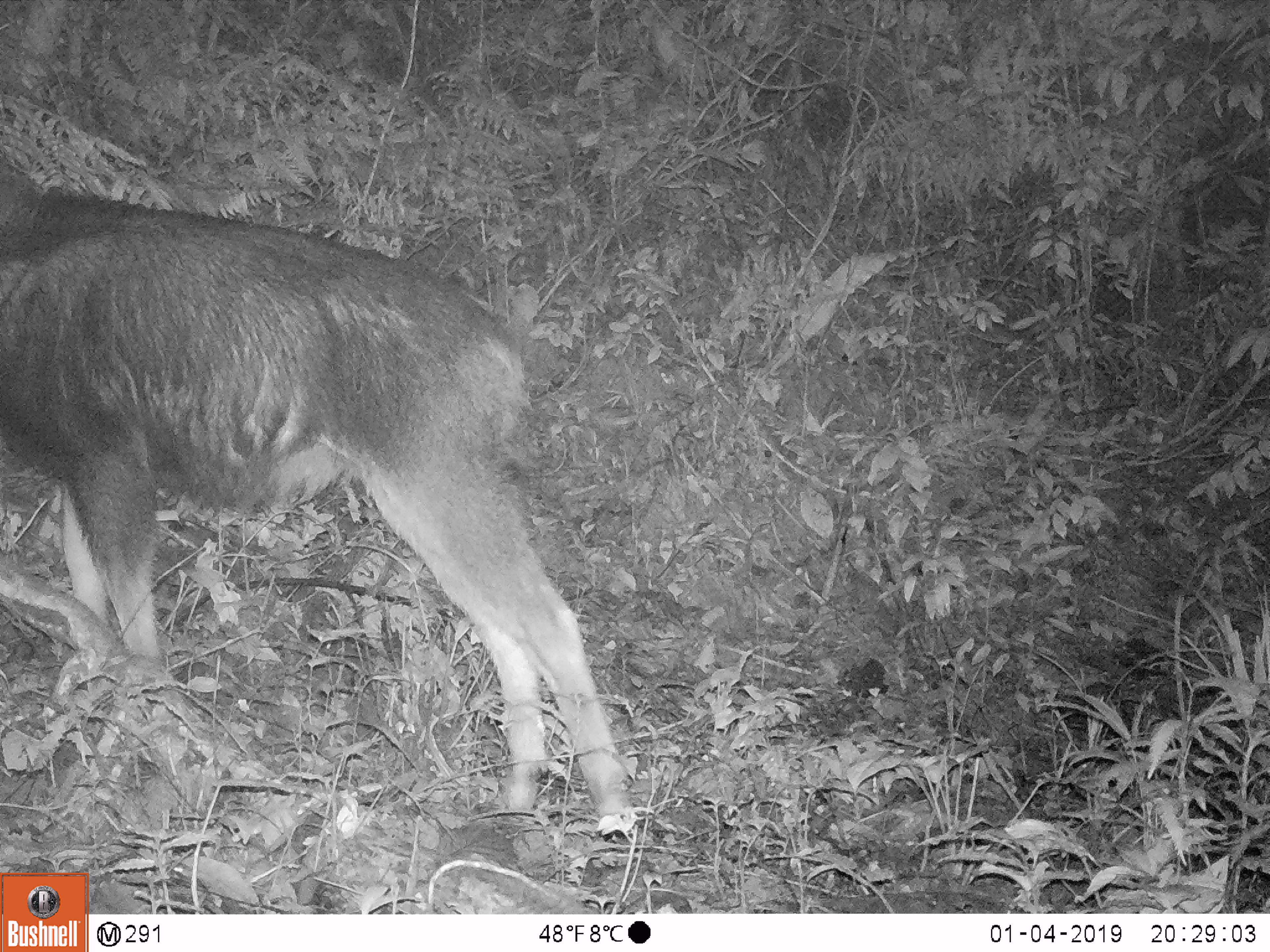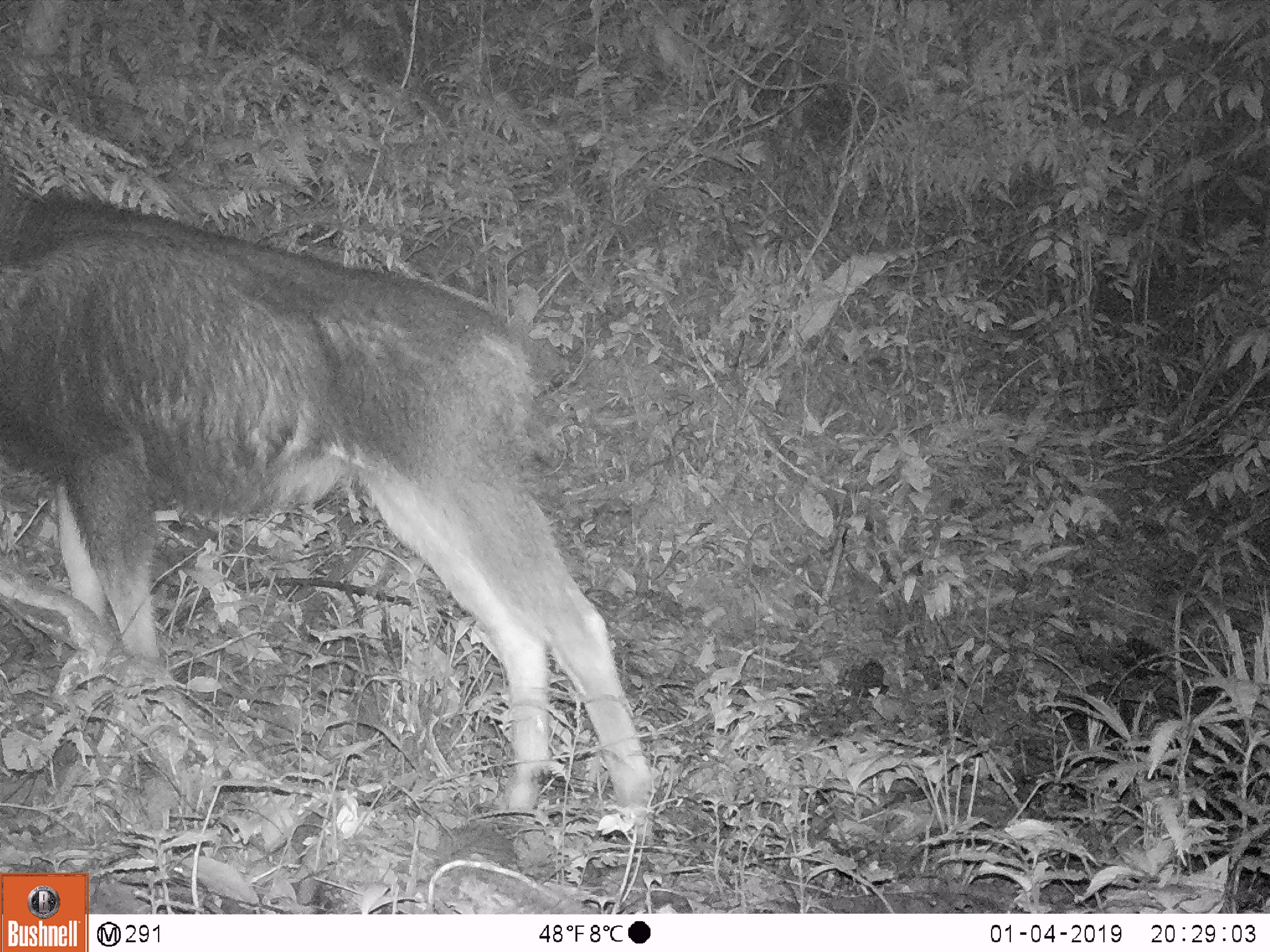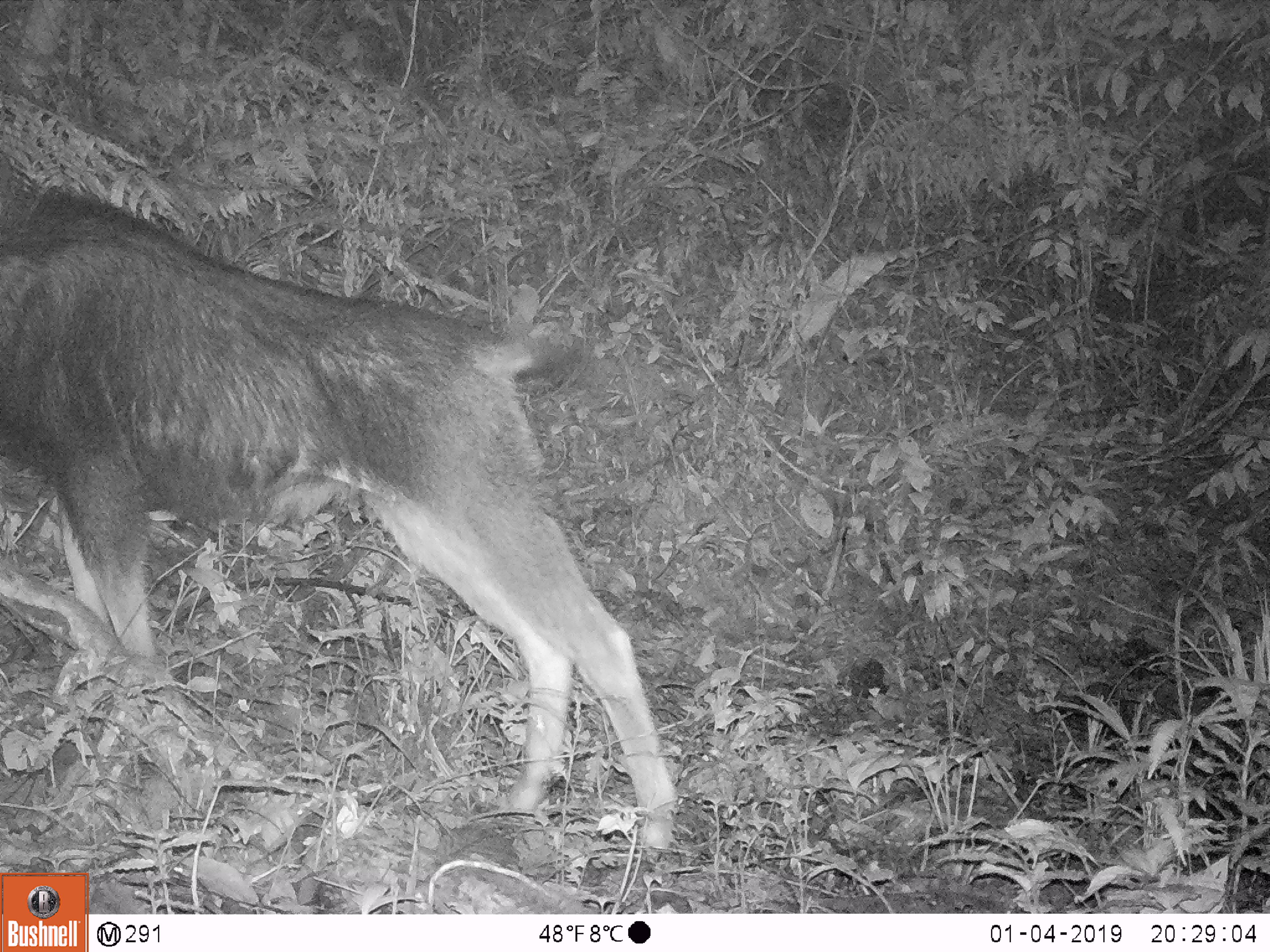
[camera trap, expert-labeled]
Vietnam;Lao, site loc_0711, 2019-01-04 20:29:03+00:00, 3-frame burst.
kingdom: Animalia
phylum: Chordata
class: Mammalia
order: Artiodactyla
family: Bovidae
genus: Capricornis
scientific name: Capricornis sumatraensis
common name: chinese serow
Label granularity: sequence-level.